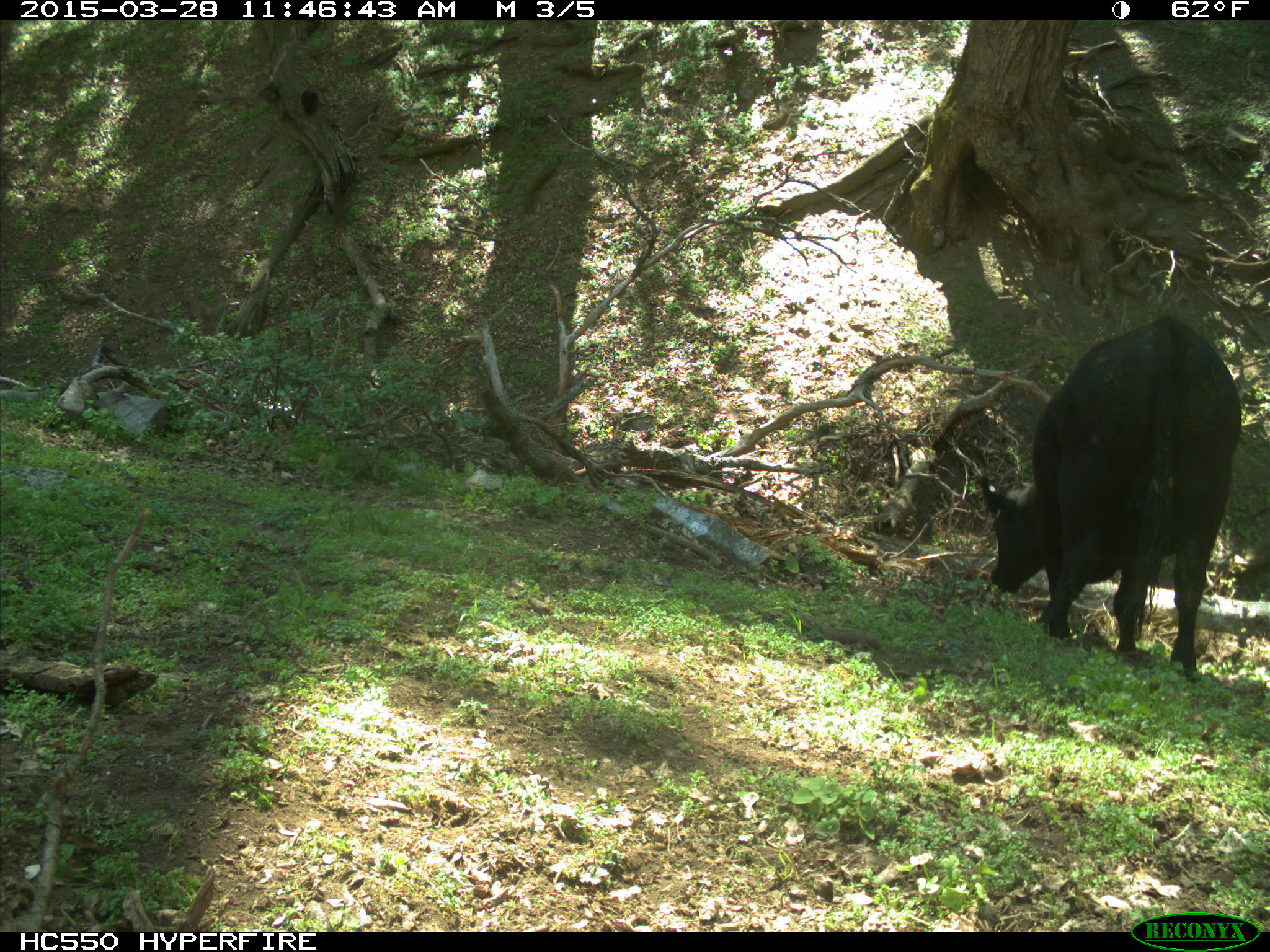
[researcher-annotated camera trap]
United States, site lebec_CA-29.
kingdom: Animalia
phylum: Chordata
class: Mammalia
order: Artiodactyla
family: Bovidae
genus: Bos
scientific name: Bos taurus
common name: domestic cow